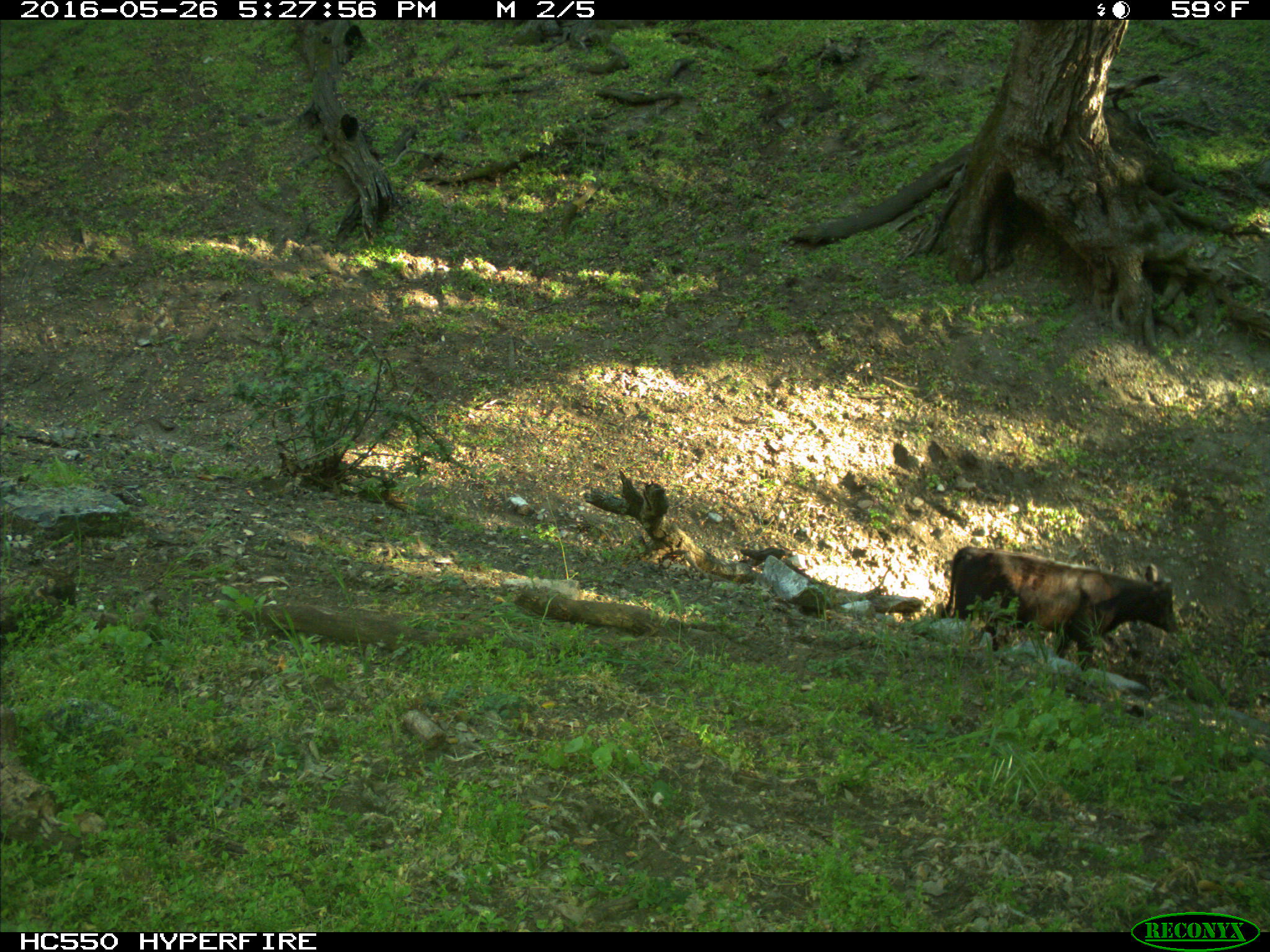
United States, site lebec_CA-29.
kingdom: Animalia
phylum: Chordata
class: Mammalia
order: Artiodactyla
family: Bovidae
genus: Bos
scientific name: Bos taurus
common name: domestic cow